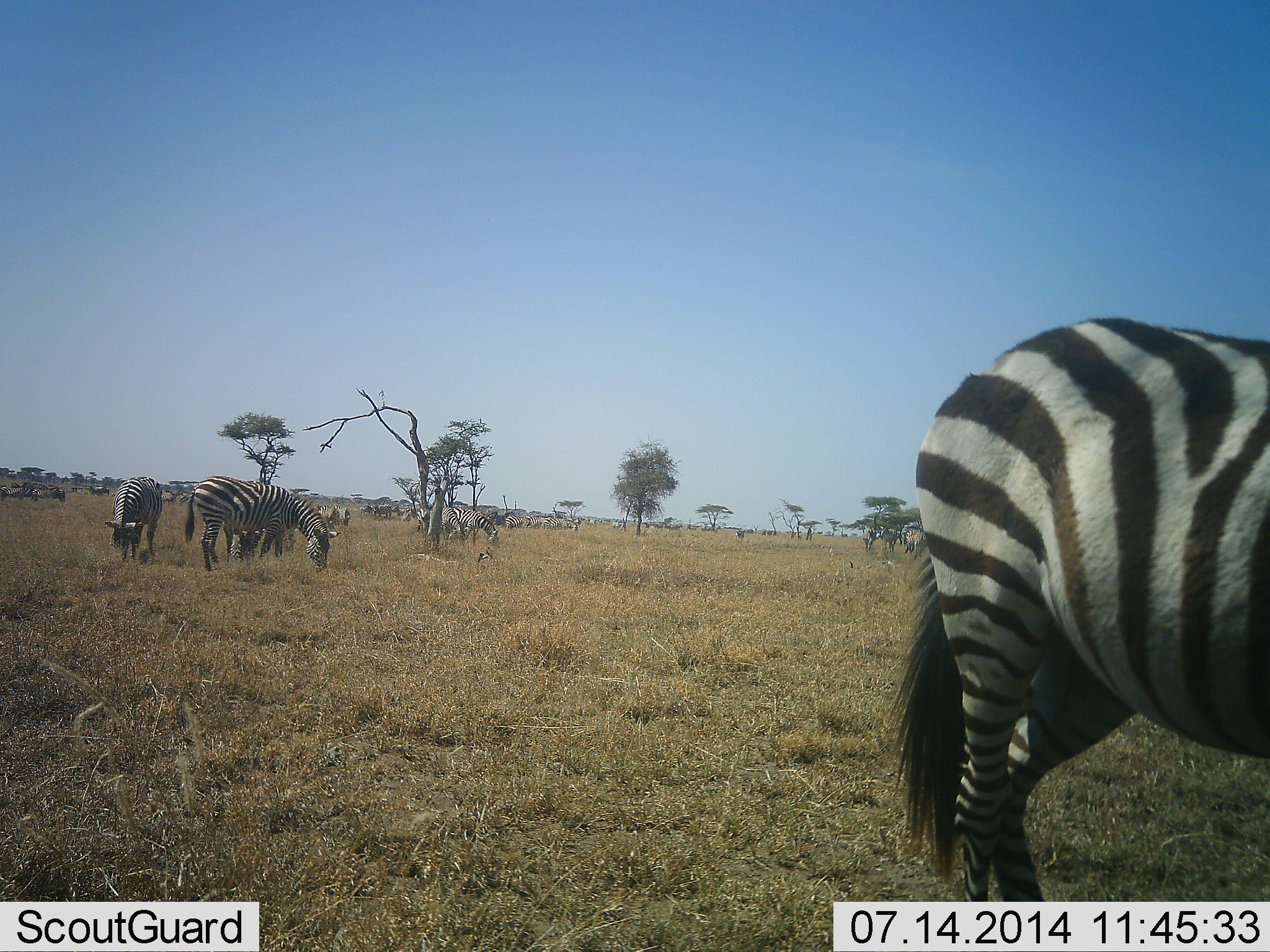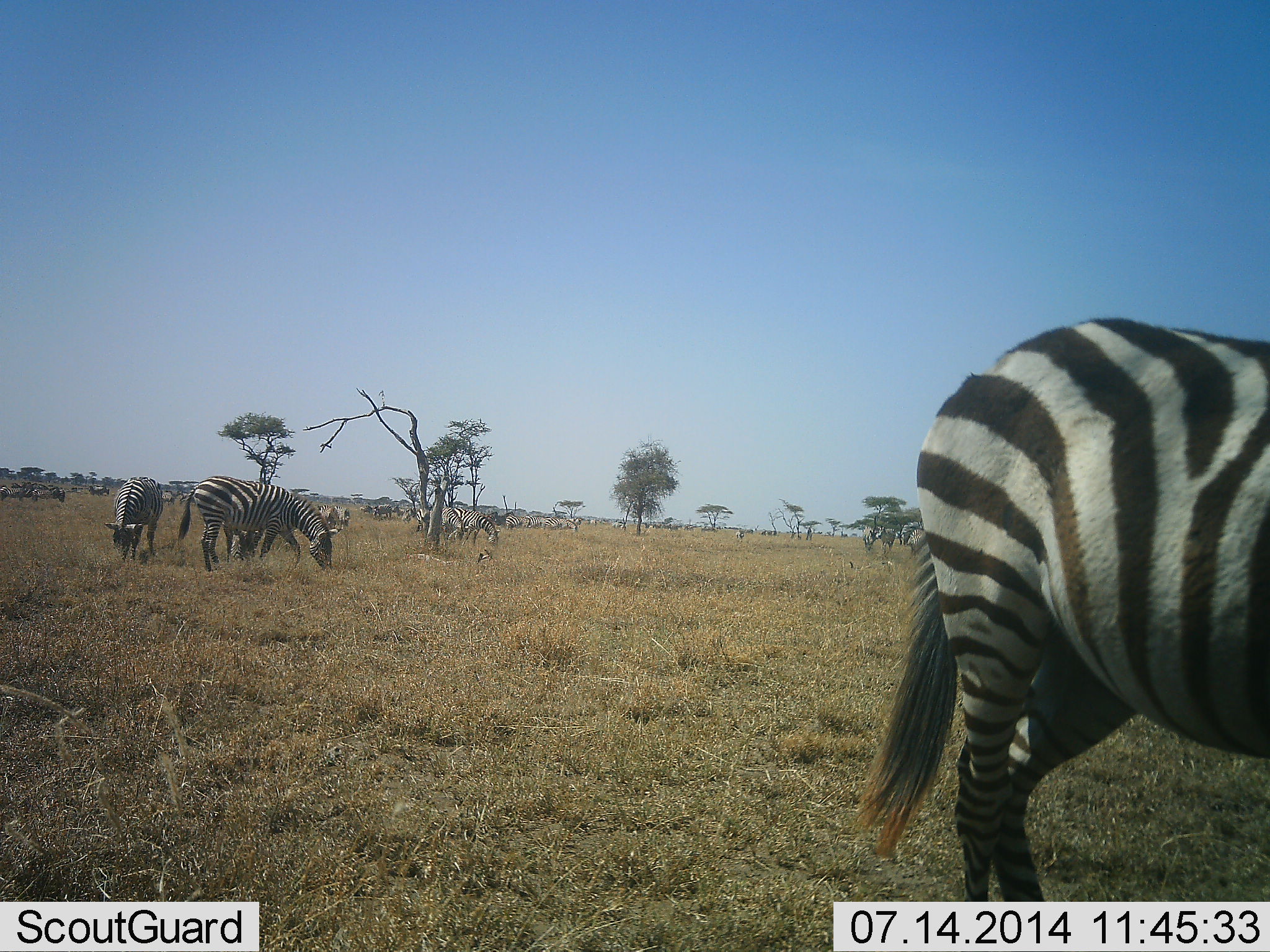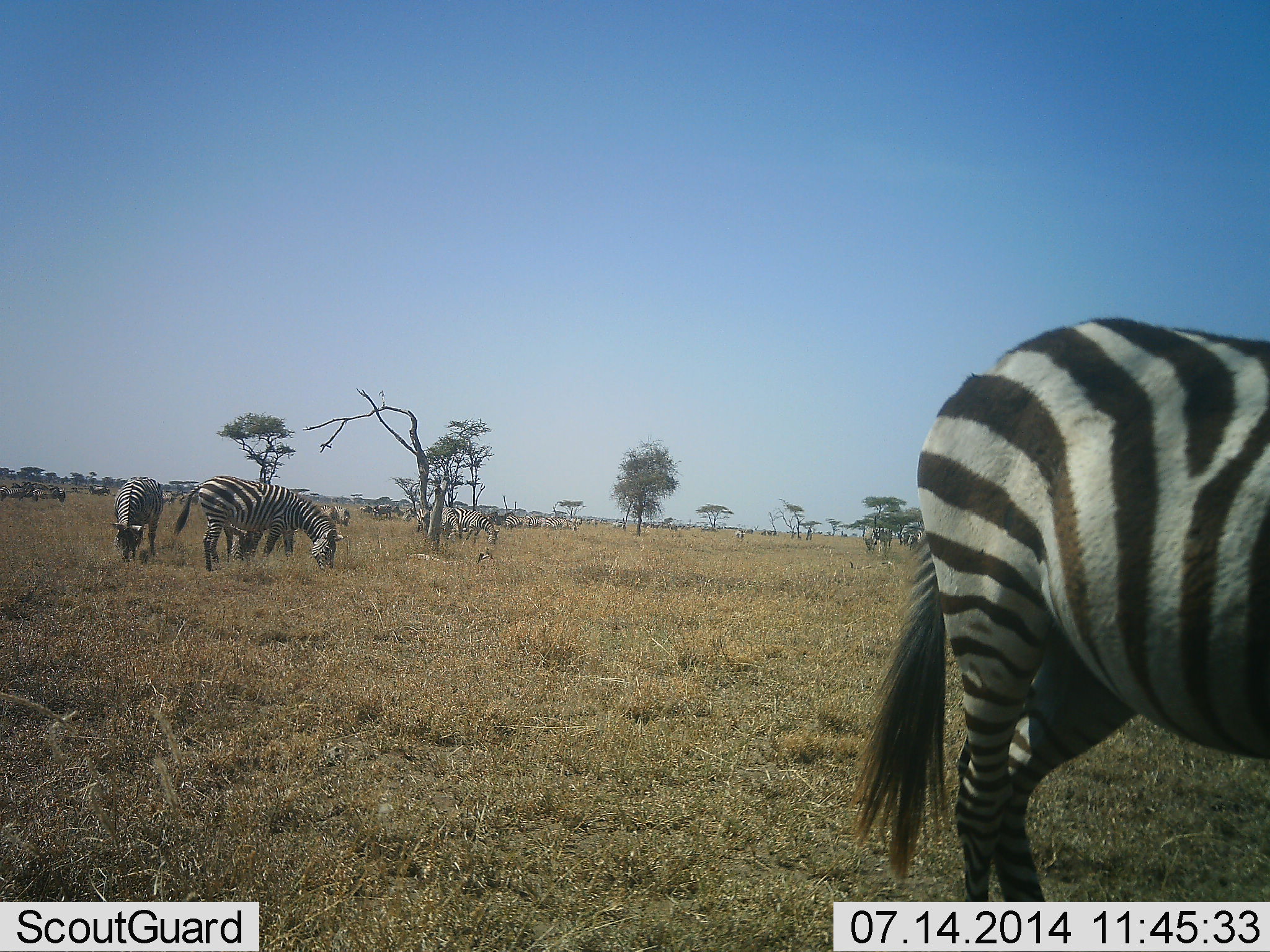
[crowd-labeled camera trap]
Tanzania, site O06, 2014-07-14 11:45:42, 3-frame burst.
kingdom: Animalia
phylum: Chordata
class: Mammalia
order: Perissodactyla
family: Equidae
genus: Equus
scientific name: Equus quagga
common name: plains zebra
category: zebra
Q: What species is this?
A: Zebra (plains zebra) (Equus quagga).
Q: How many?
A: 11-50.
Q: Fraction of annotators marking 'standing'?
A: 20%.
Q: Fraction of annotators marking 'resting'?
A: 20%.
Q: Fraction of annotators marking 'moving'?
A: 10%.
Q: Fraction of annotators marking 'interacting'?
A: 0%.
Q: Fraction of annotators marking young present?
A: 0%.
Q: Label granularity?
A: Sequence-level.